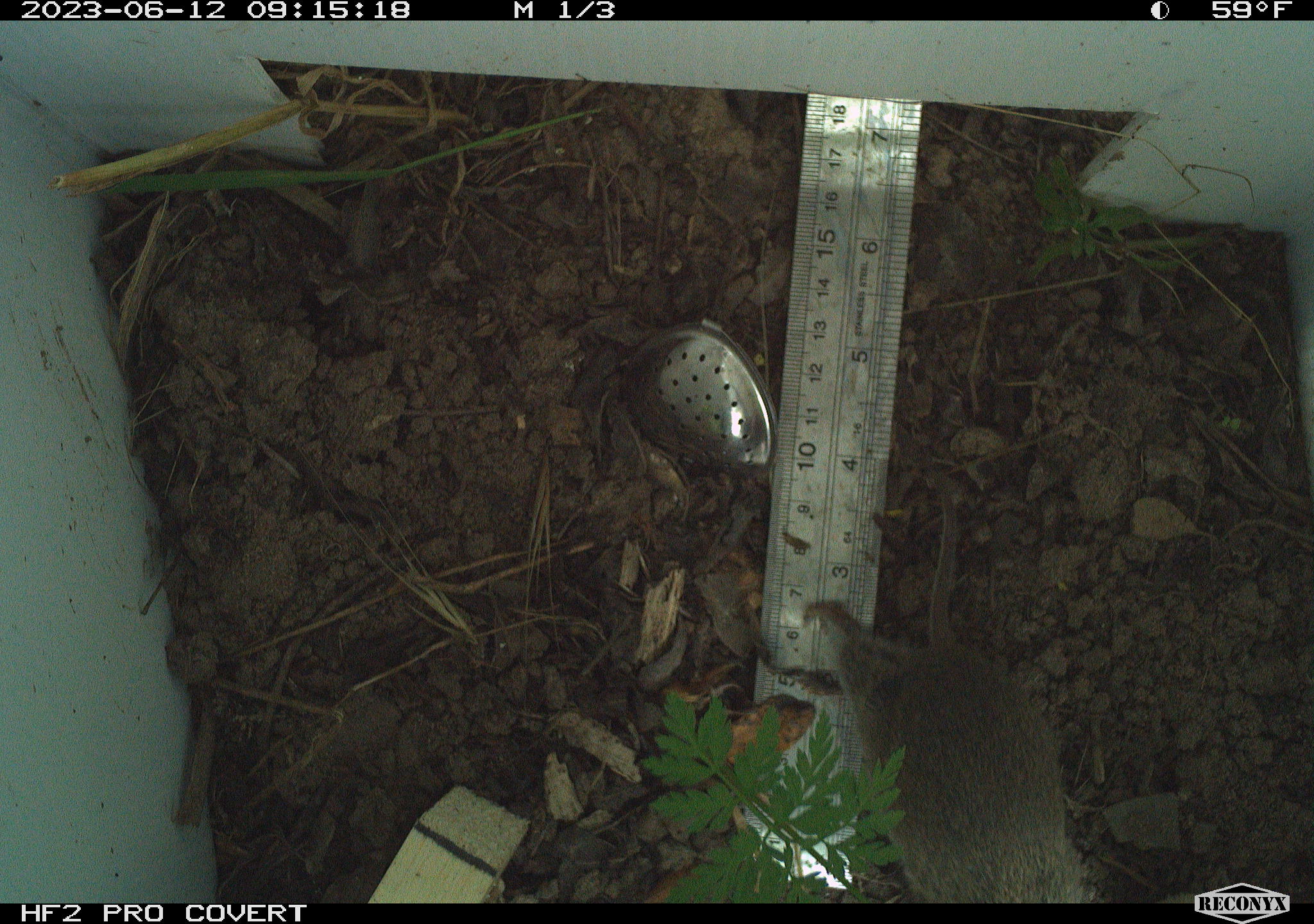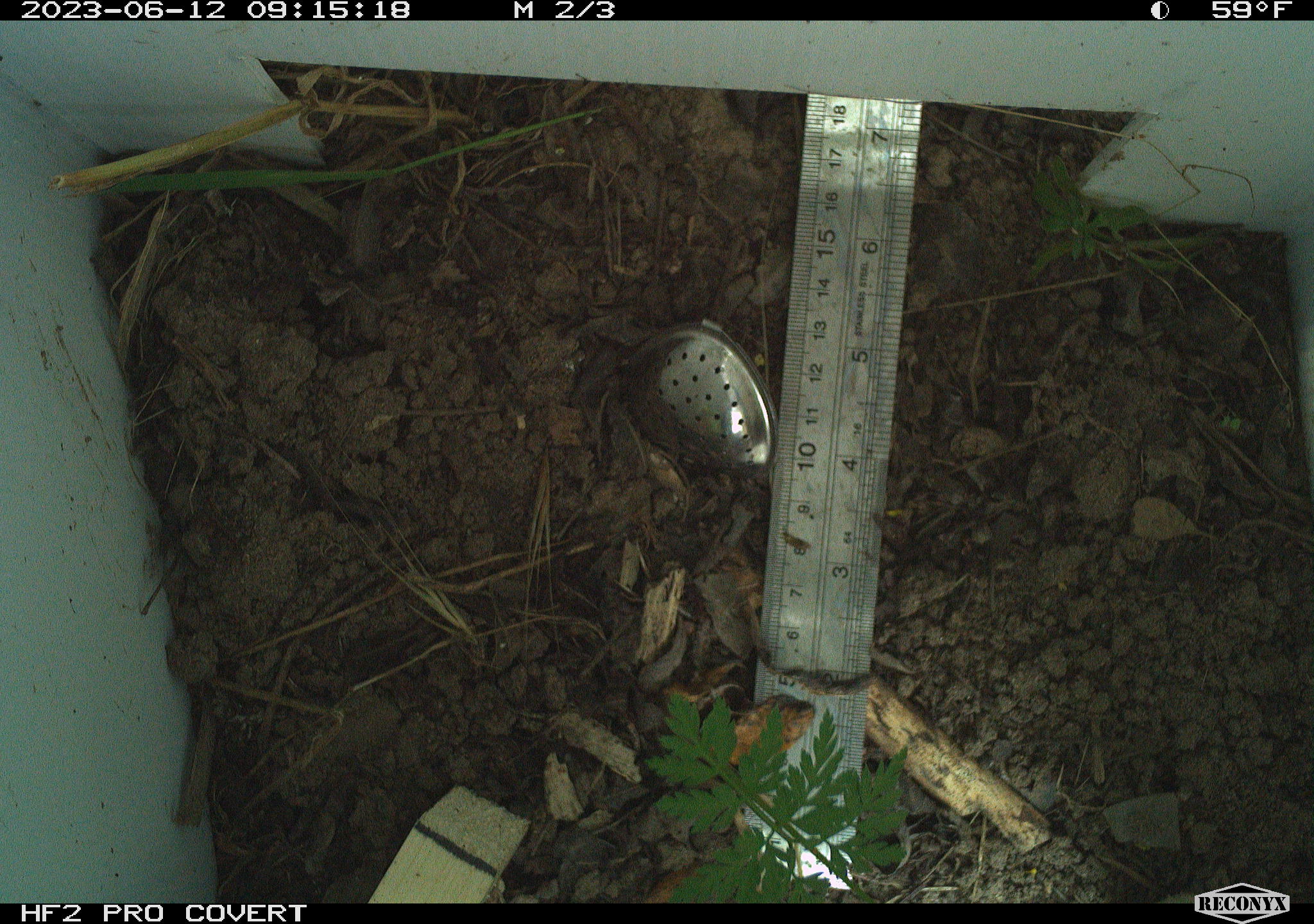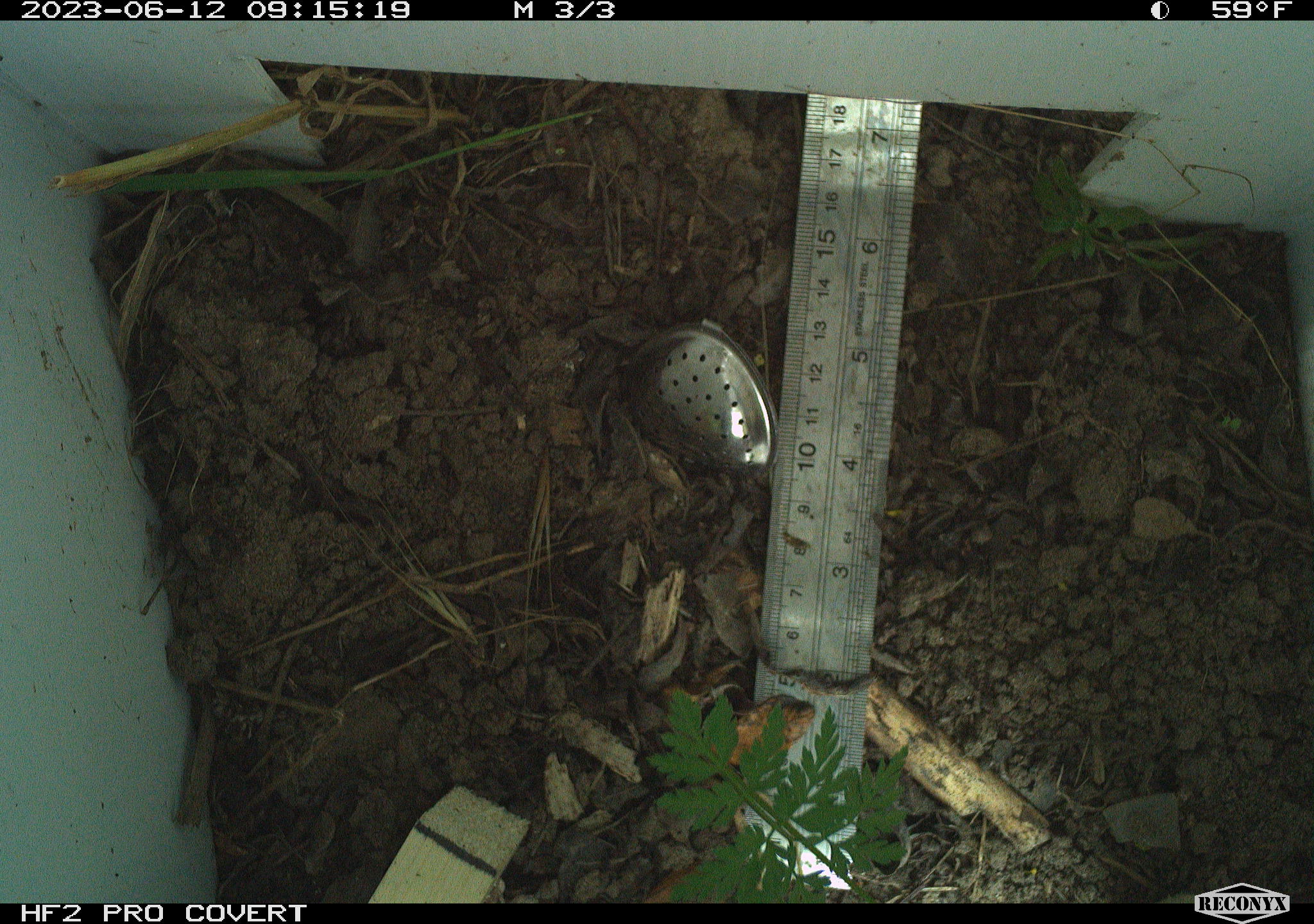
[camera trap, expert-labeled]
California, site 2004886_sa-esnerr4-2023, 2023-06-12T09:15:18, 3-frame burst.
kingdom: Animalia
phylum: Chordata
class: Mammalia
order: Rodentia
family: Cricetidae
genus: Microtus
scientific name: Microtus californicus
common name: california vole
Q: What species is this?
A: California vole (Microtus californicus).